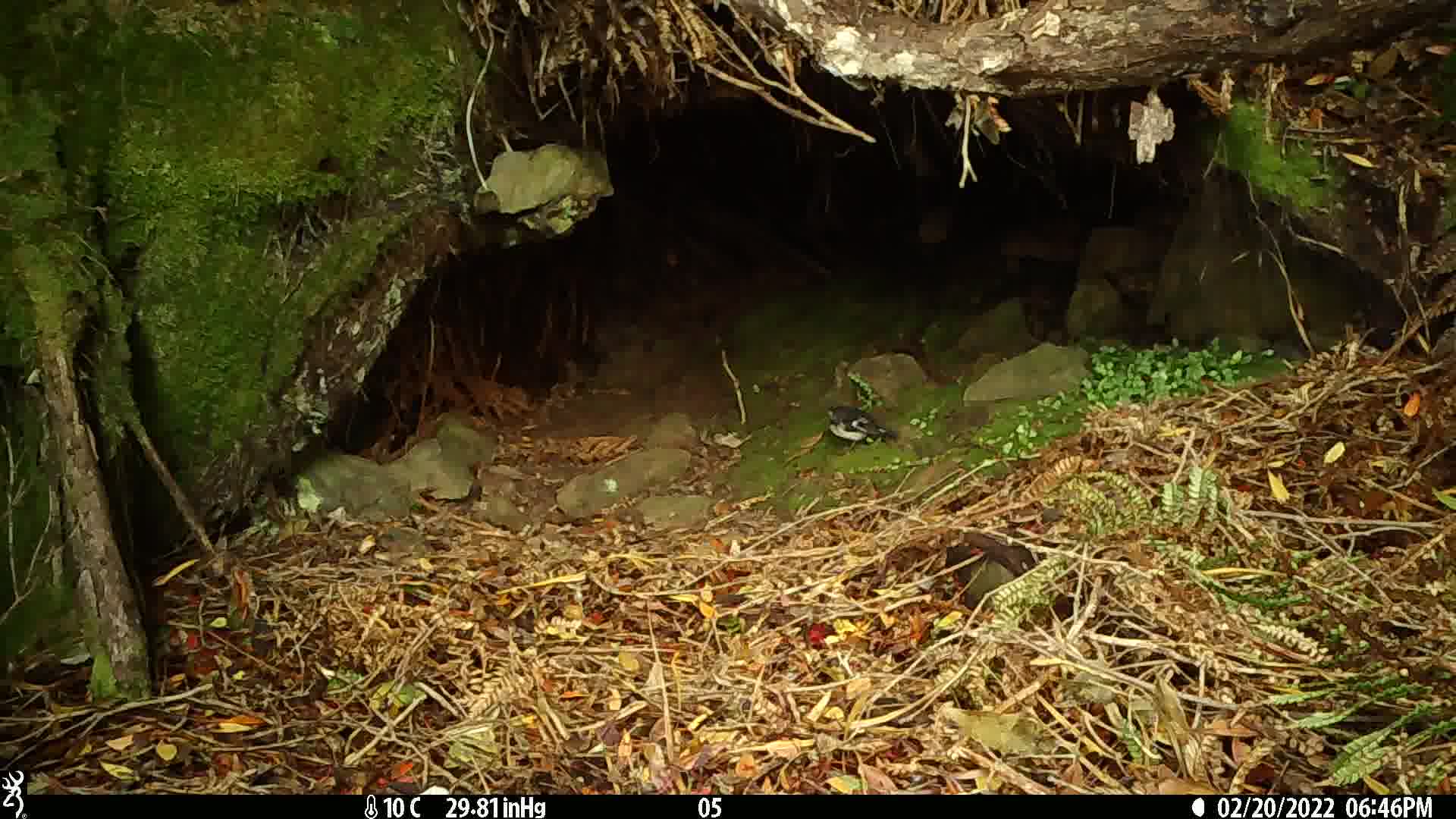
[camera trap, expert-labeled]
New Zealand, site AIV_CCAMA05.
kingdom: Animalia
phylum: Chordata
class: Aves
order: Passeriformes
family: Petroicidae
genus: Petroica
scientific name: Petroica macrocephala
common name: tomtit